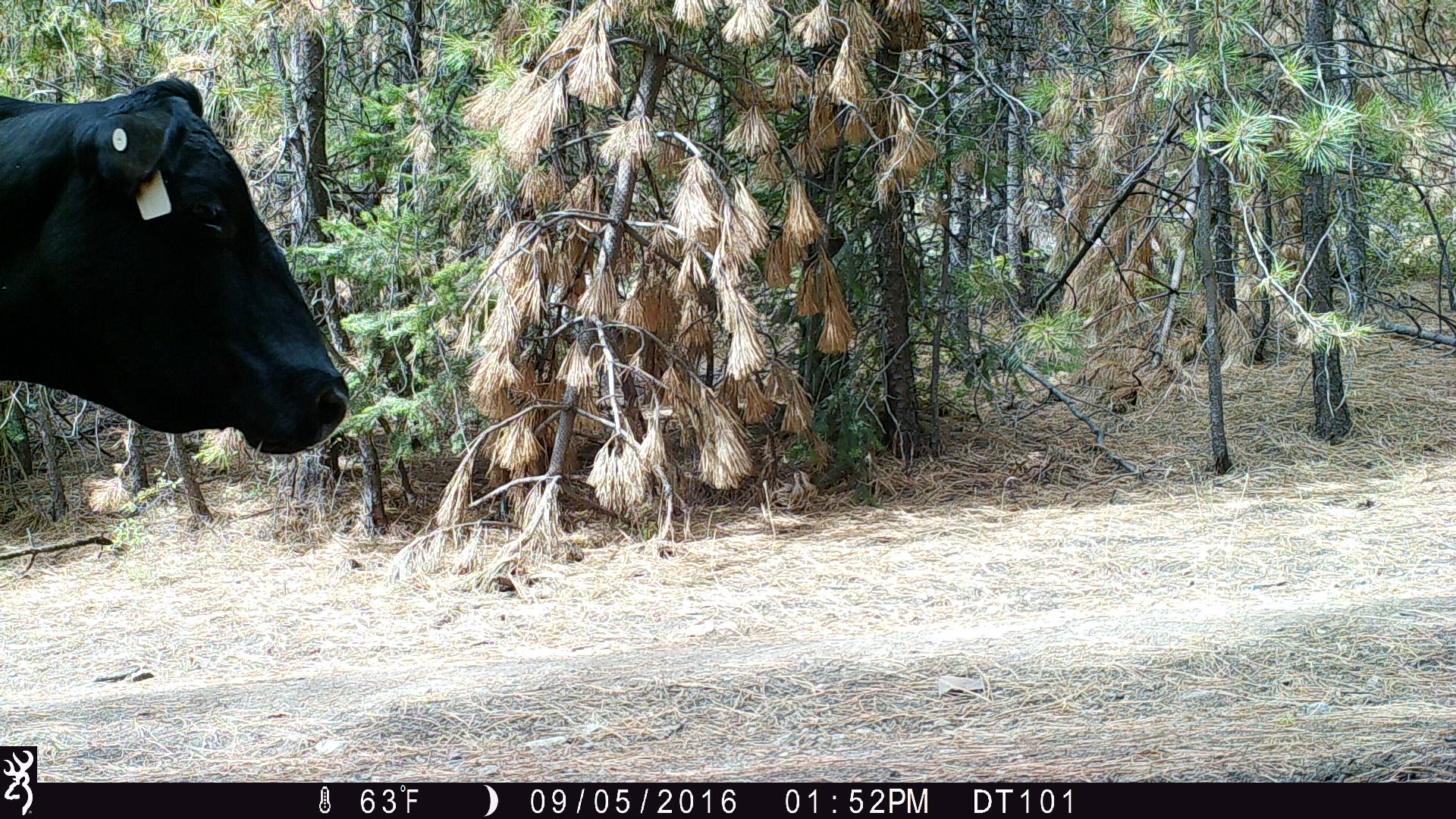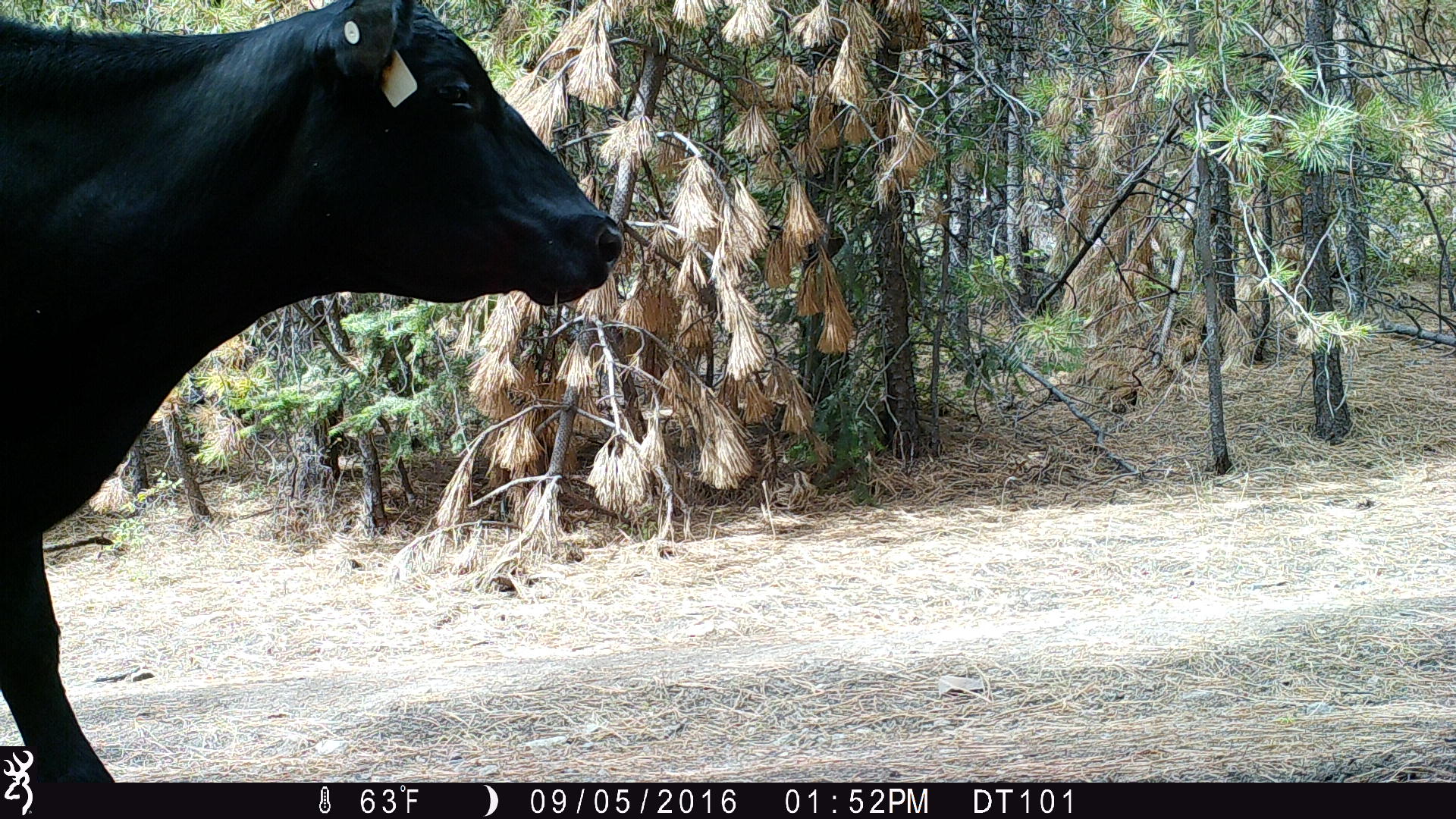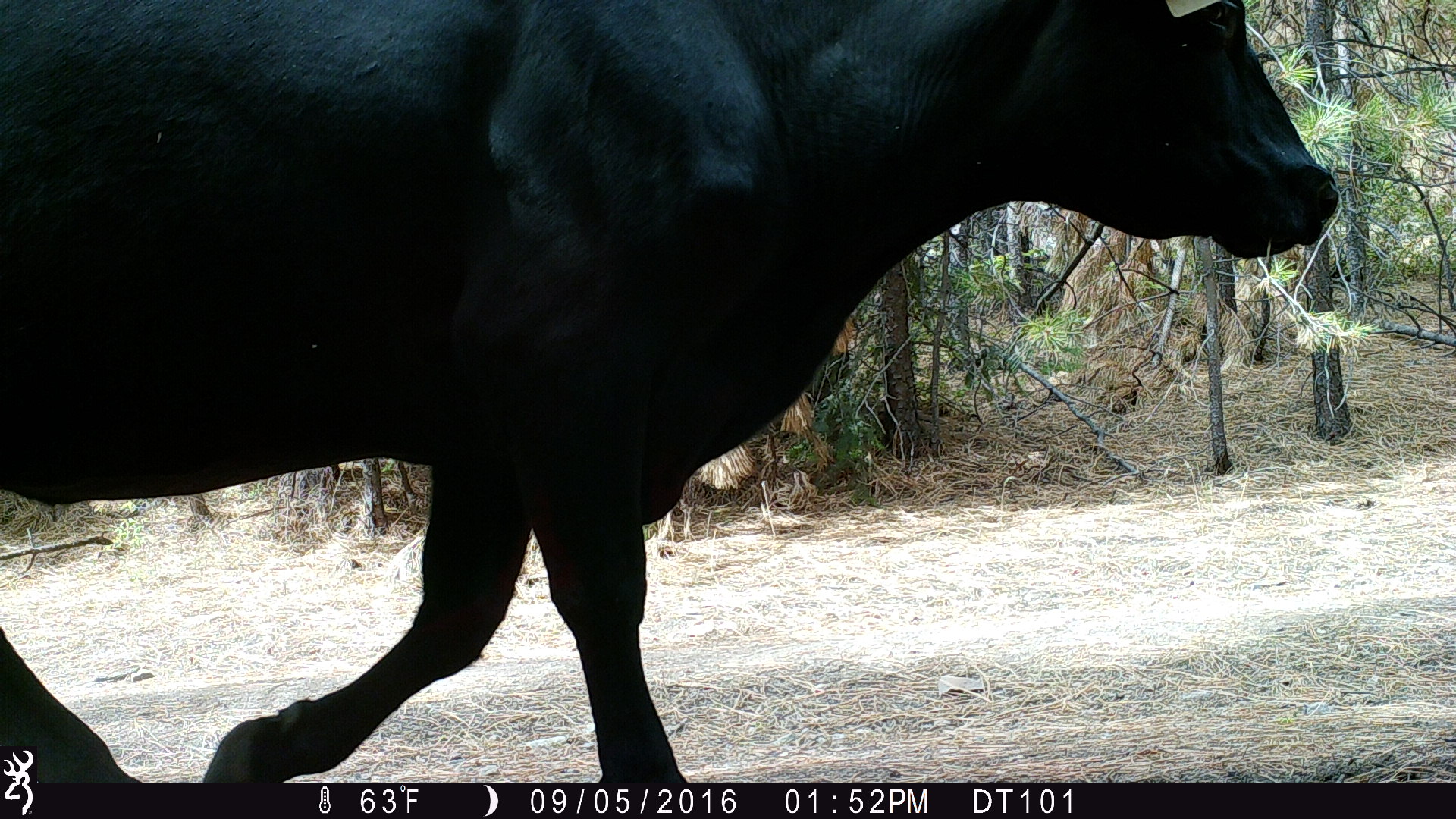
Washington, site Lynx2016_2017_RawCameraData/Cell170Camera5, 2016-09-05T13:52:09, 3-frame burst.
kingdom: Animalia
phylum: Chordata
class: Mammalia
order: Artiodactyla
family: Bovidae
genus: Bos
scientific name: Bos taurus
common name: domestic cattle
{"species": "domestic cattle (Bos taurus)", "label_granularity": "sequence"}